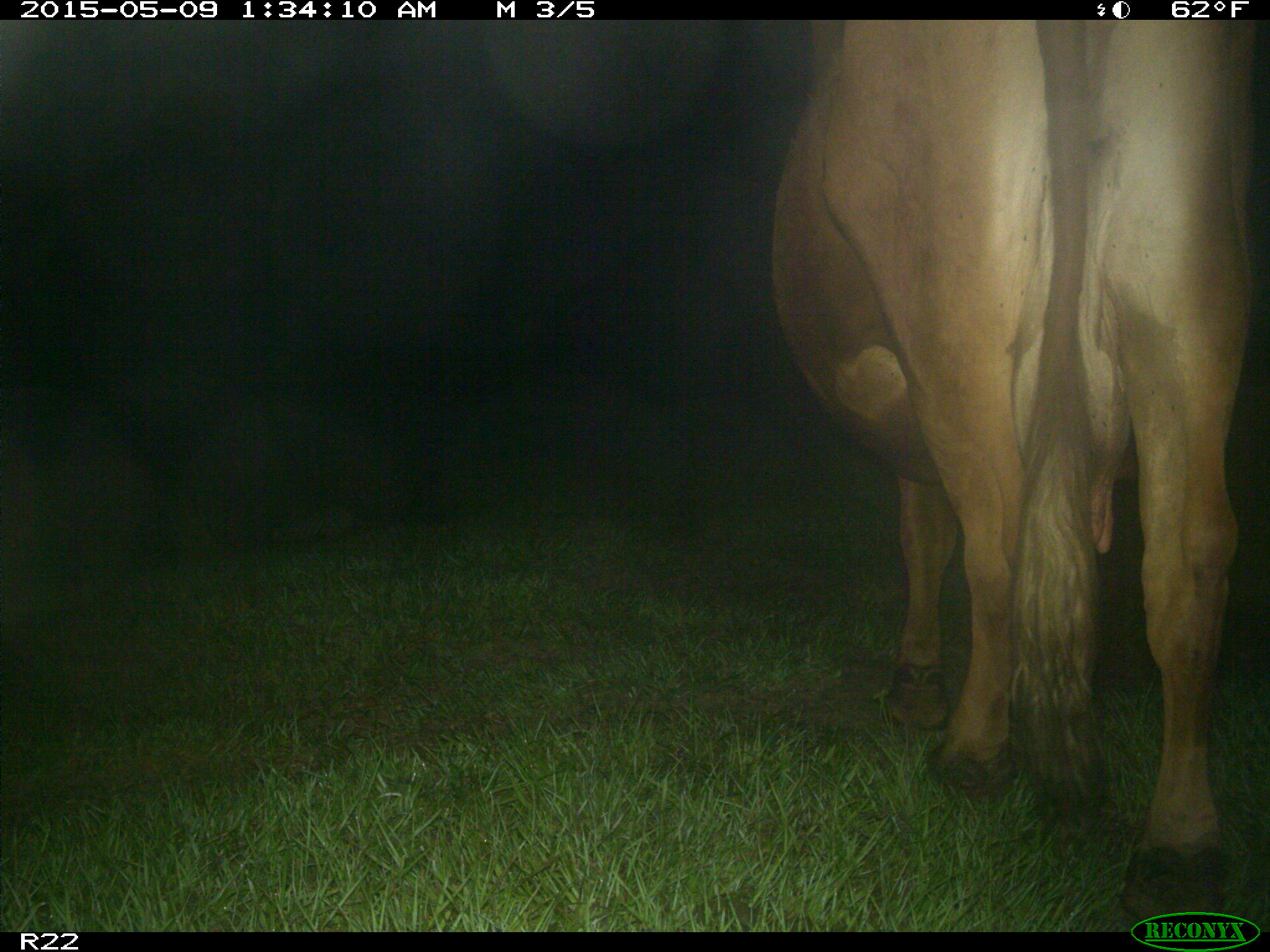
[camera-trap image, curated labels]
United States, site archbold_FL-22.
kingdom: Animalia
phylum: Chordata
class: Mammalia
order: Artiodactyla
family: Bovidae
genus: Bos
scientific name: Bos taurus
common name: domestic cow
Bos taurus (domestic cow).